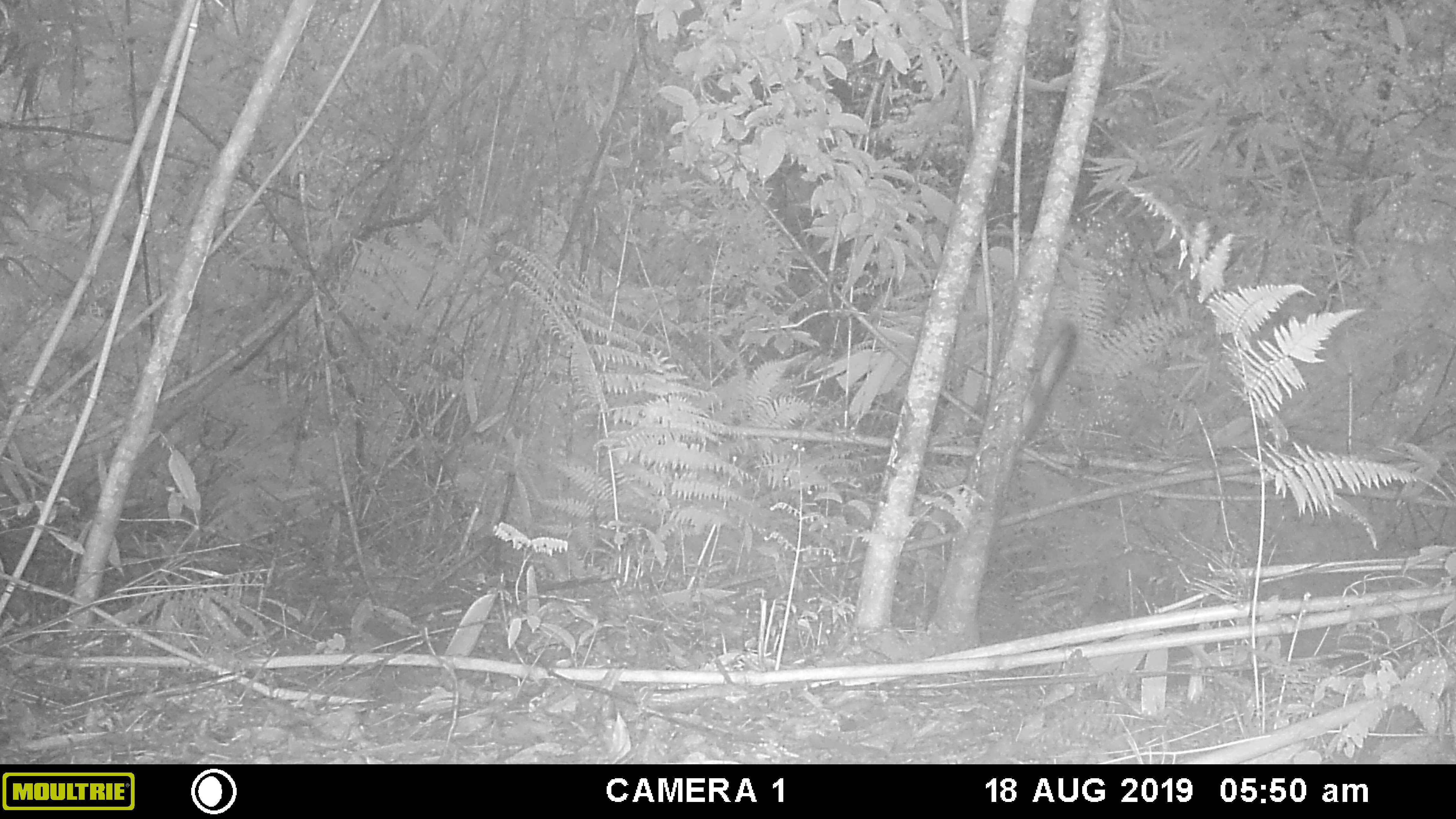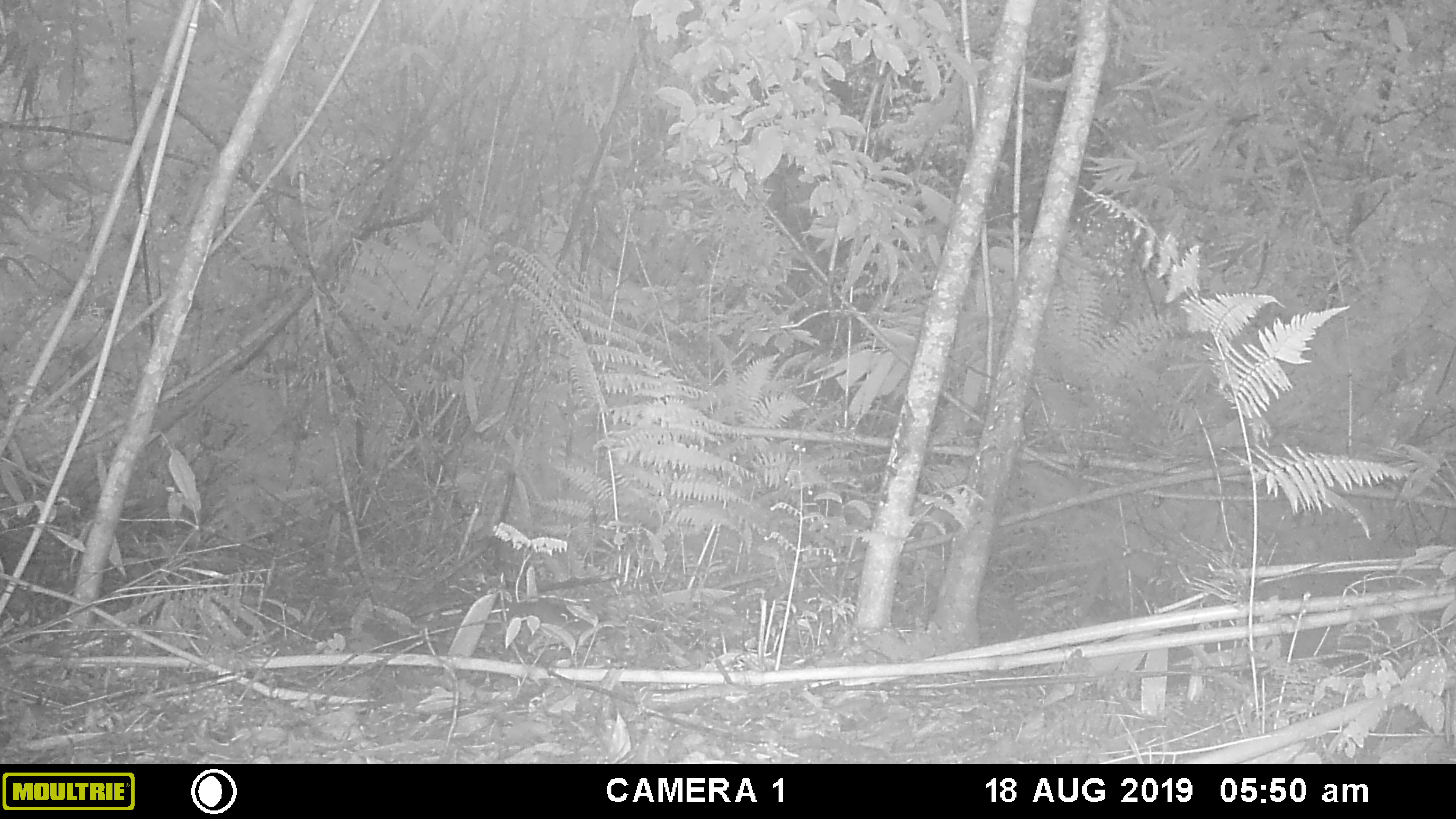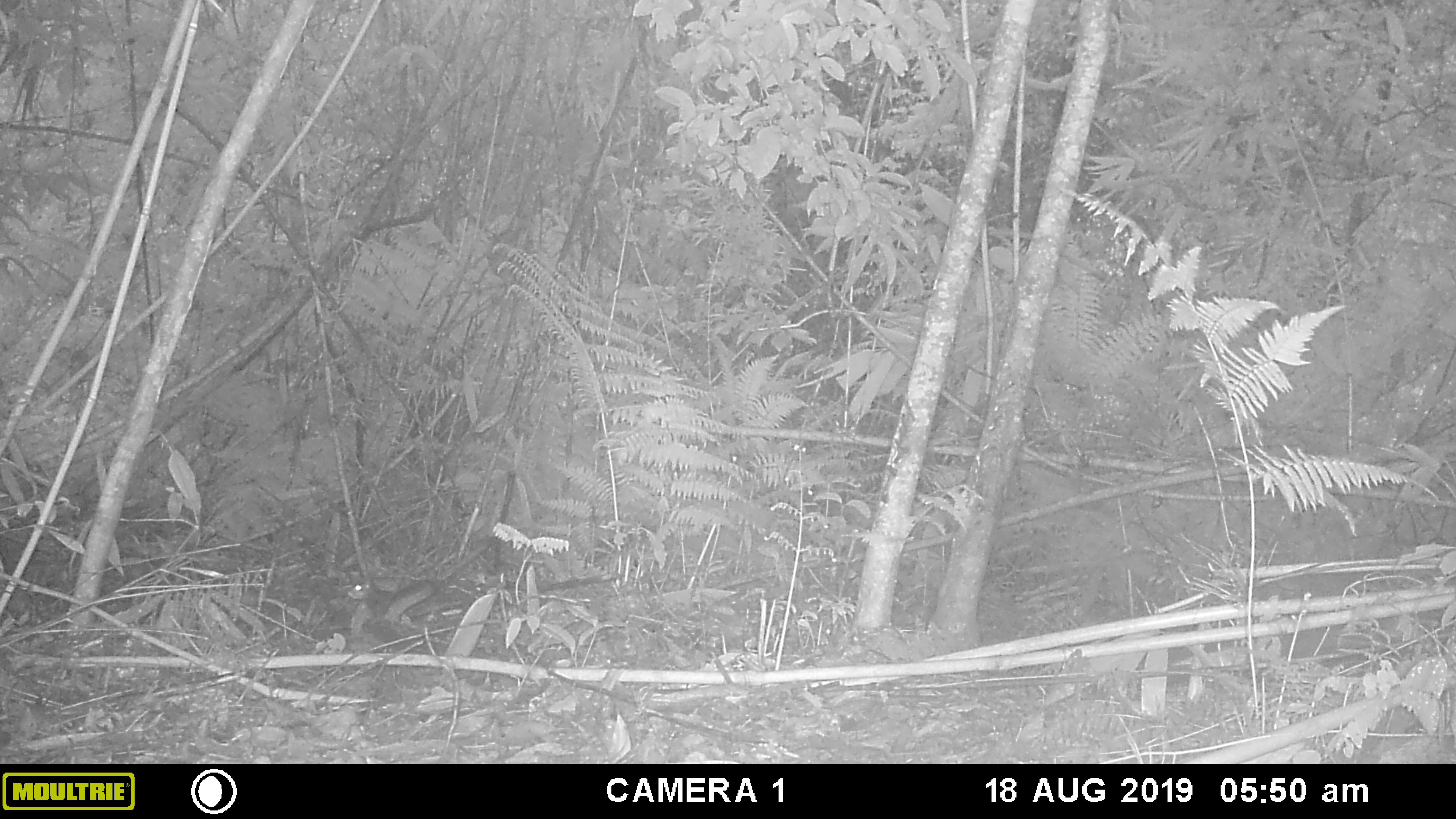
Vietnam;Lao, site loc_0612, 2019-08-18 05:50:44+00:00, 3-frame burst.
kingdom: Animalia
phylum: Chordata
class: Mammalia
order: Rodentia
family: Sciuridae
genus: Dremomys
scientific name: Dremomys rufigenis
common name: red-cheeked squirrel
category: red cheeked squirrel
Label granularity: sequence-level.